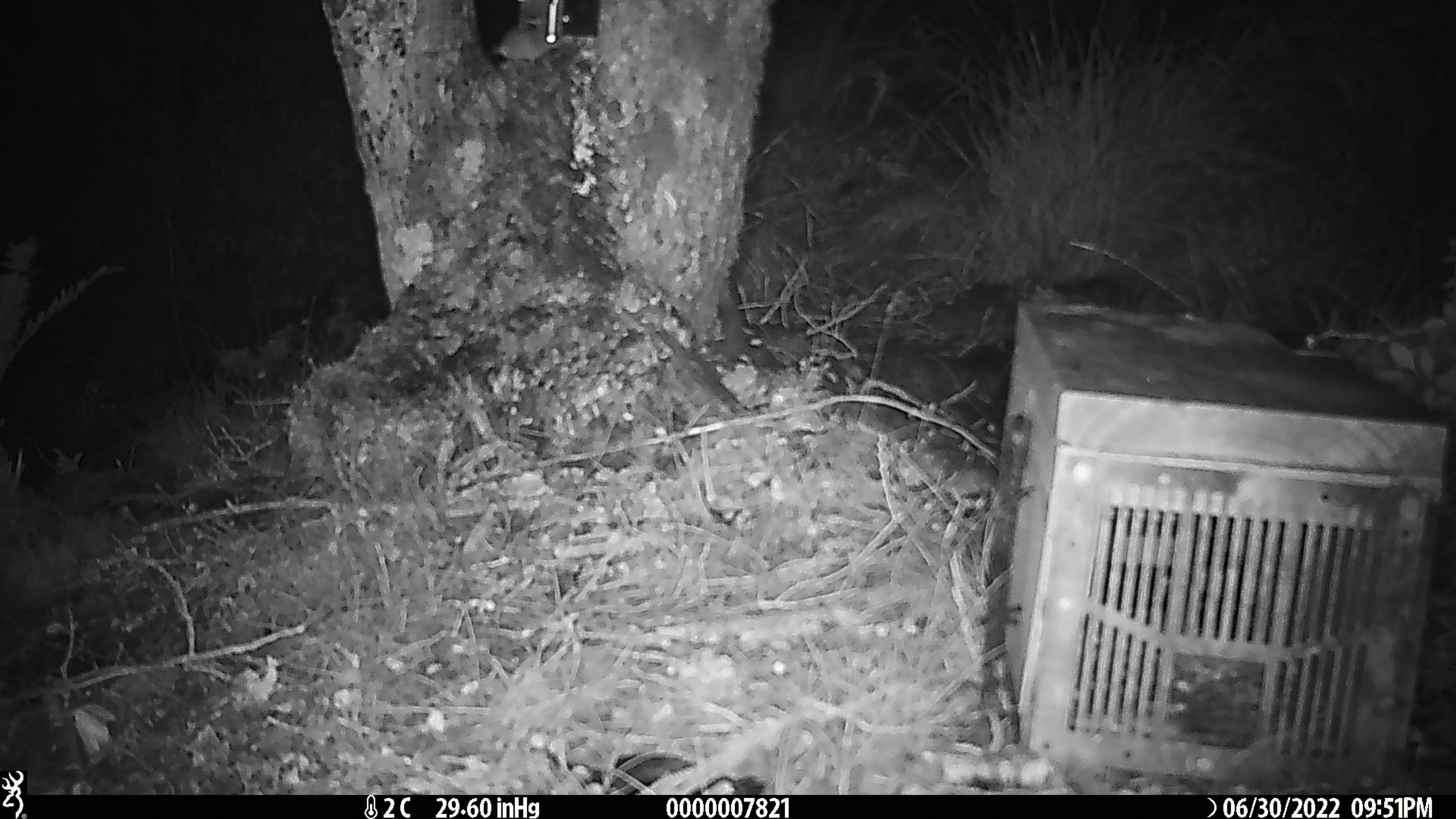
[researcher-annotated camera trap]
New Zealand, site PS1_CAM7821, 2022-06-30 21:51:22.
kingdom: Animalia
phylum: Chordata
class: Mammalia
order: Rodentia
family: Muridae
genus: Mus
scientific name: Mus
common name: mouse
Mouse (Mus).